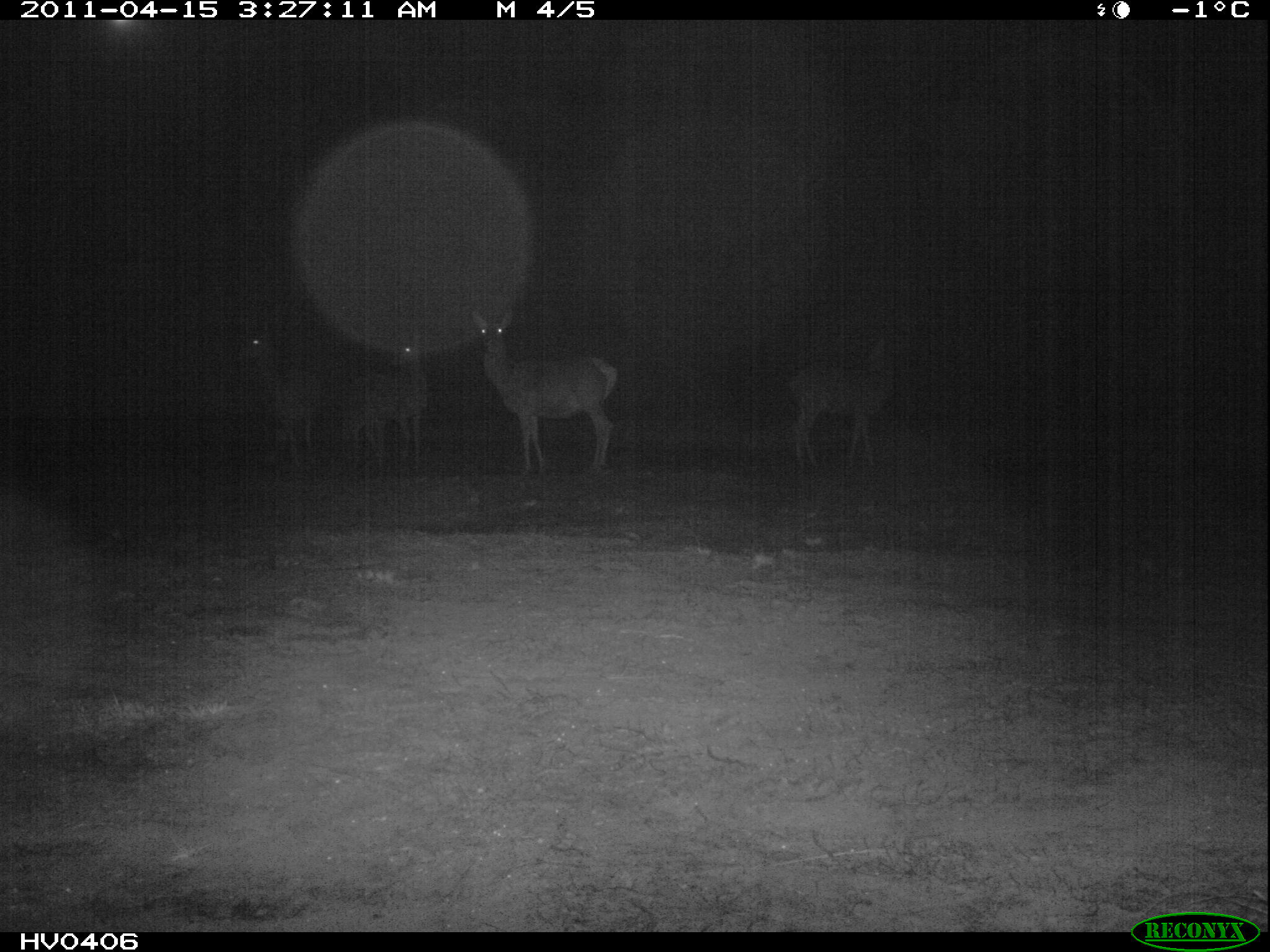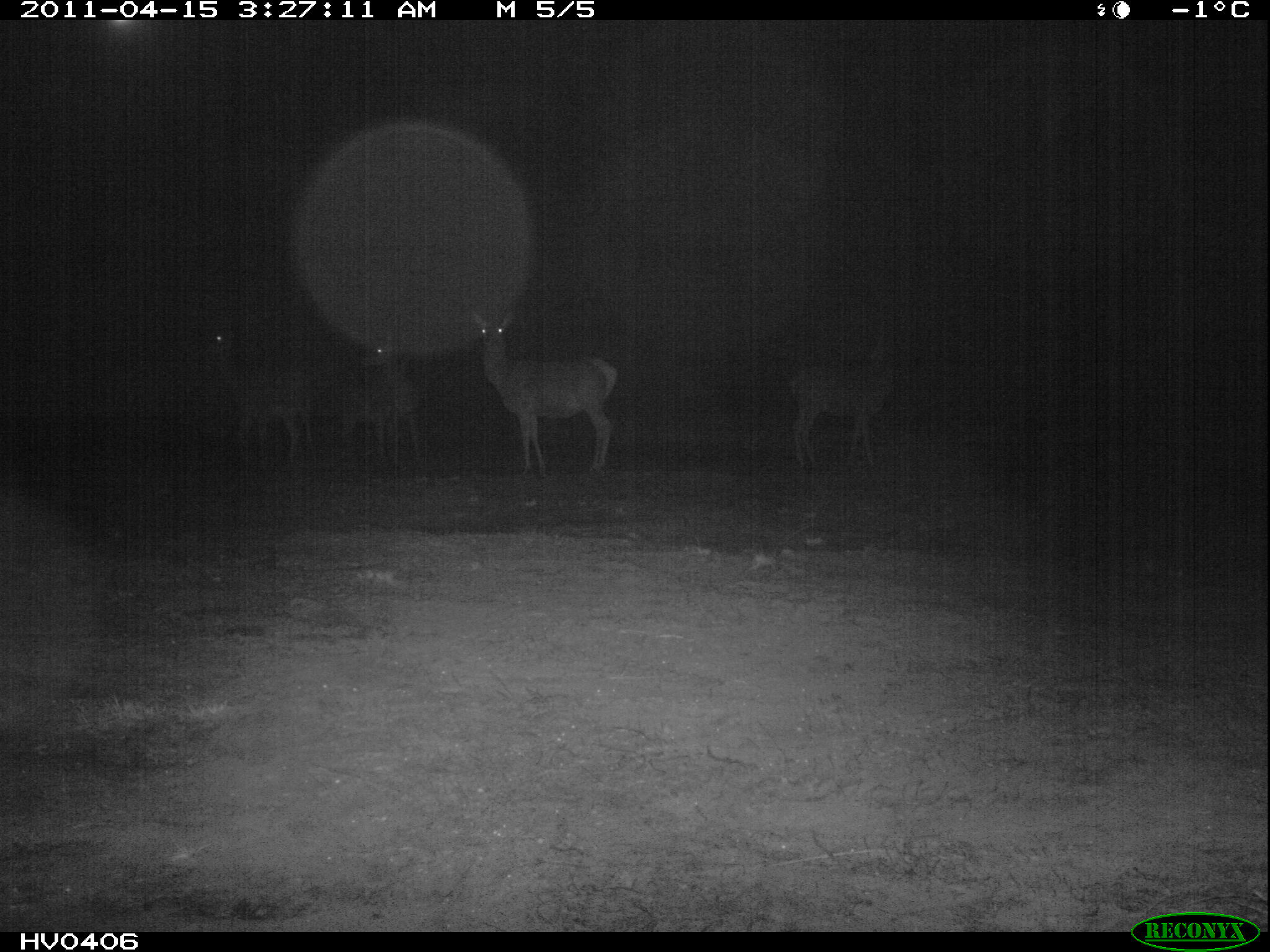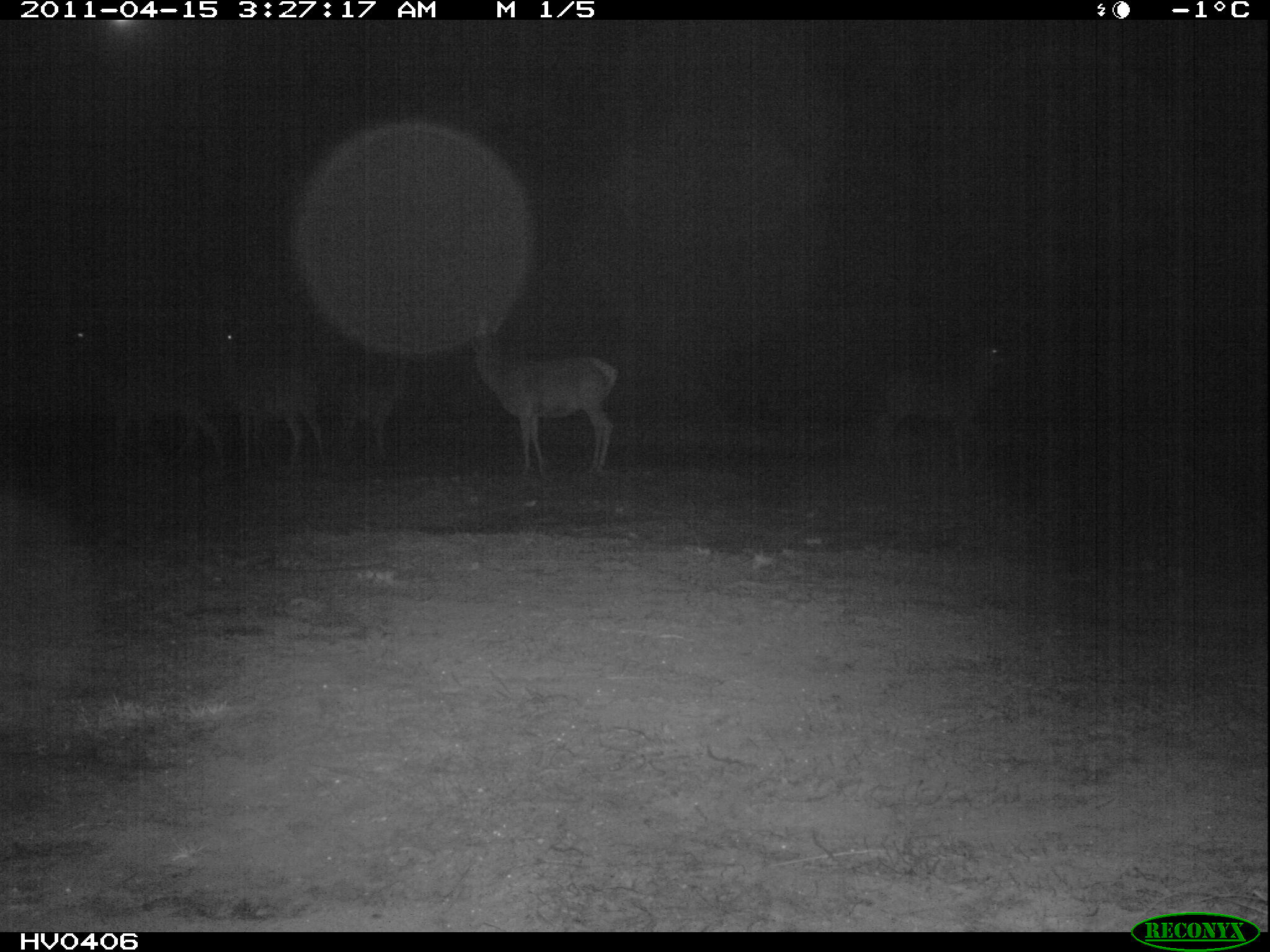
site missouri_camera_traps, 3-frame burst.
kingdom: Animalia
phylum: Chordata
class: Mammalia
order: Artiodactyla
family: Cervidae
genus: Cervus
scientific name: Cervus elaphus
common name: red deer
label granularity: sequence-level